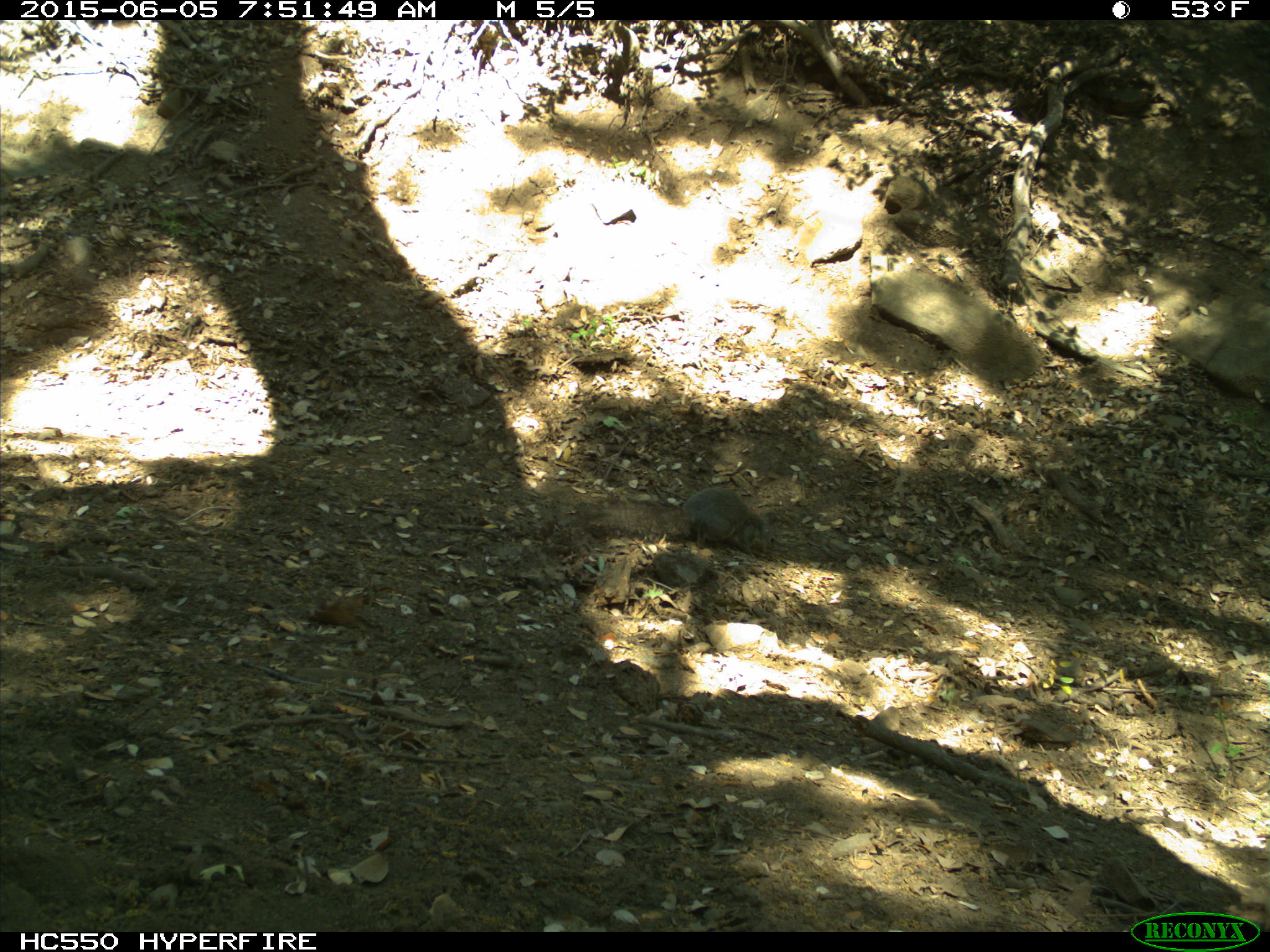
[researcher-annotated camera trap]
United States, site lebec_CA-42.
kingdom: Animalia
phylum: Chordata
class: Mammalia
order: Rodentia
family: Sciuridae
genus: Sciurus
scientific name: Sciurus carolinensis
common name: eastern gray squirrel